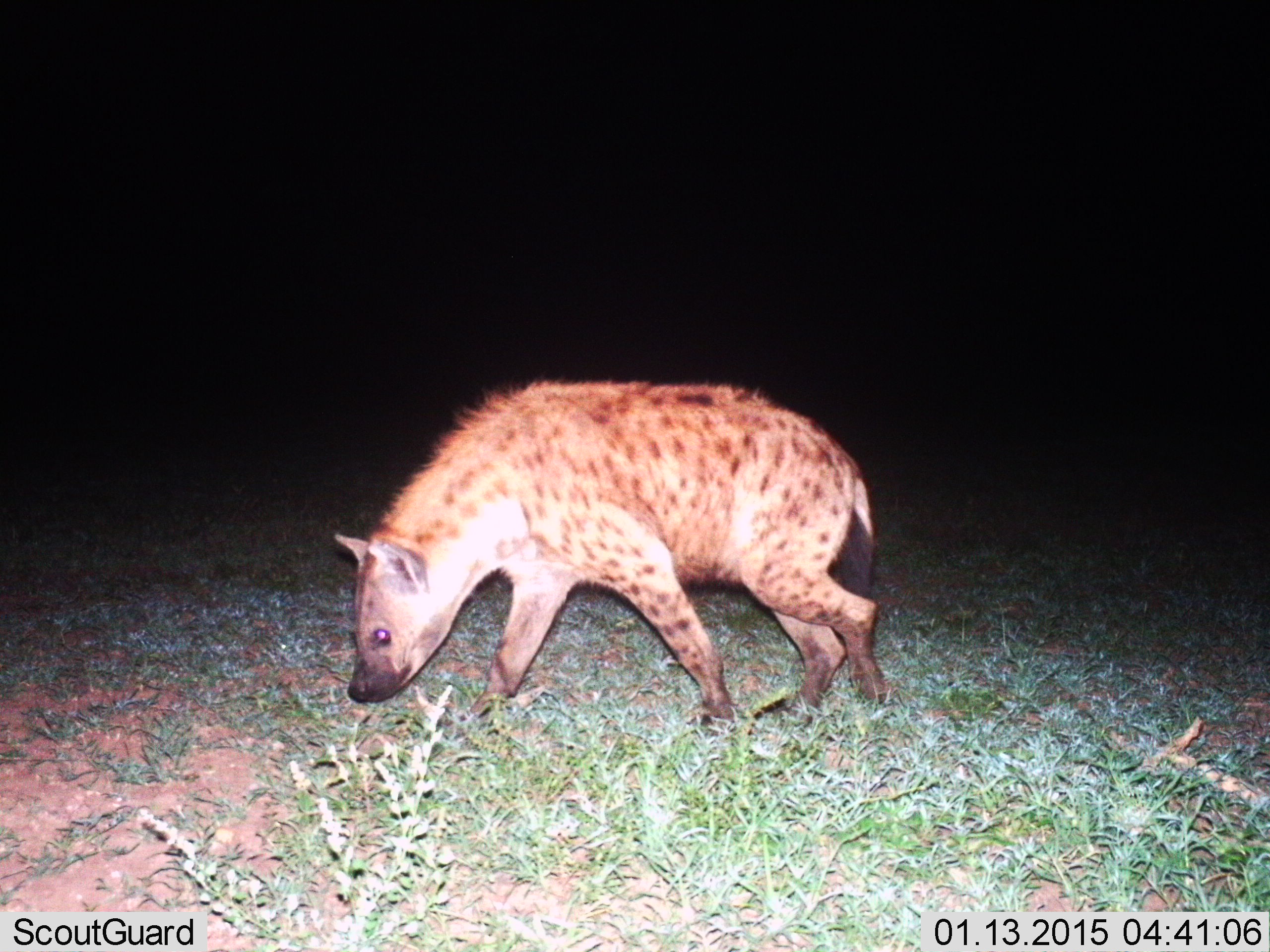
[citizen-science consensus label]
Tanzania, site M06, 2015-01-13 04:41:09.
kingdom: Animalia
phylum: Chordata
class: Mammalia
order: Carnivora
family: Hyaenidae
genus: Crocuta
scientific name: Crocuta crocuta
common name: spotted hyena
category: hyenaspotted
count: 1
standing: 40%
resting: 0%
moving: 60%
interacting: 10%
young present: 0%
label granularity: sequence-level